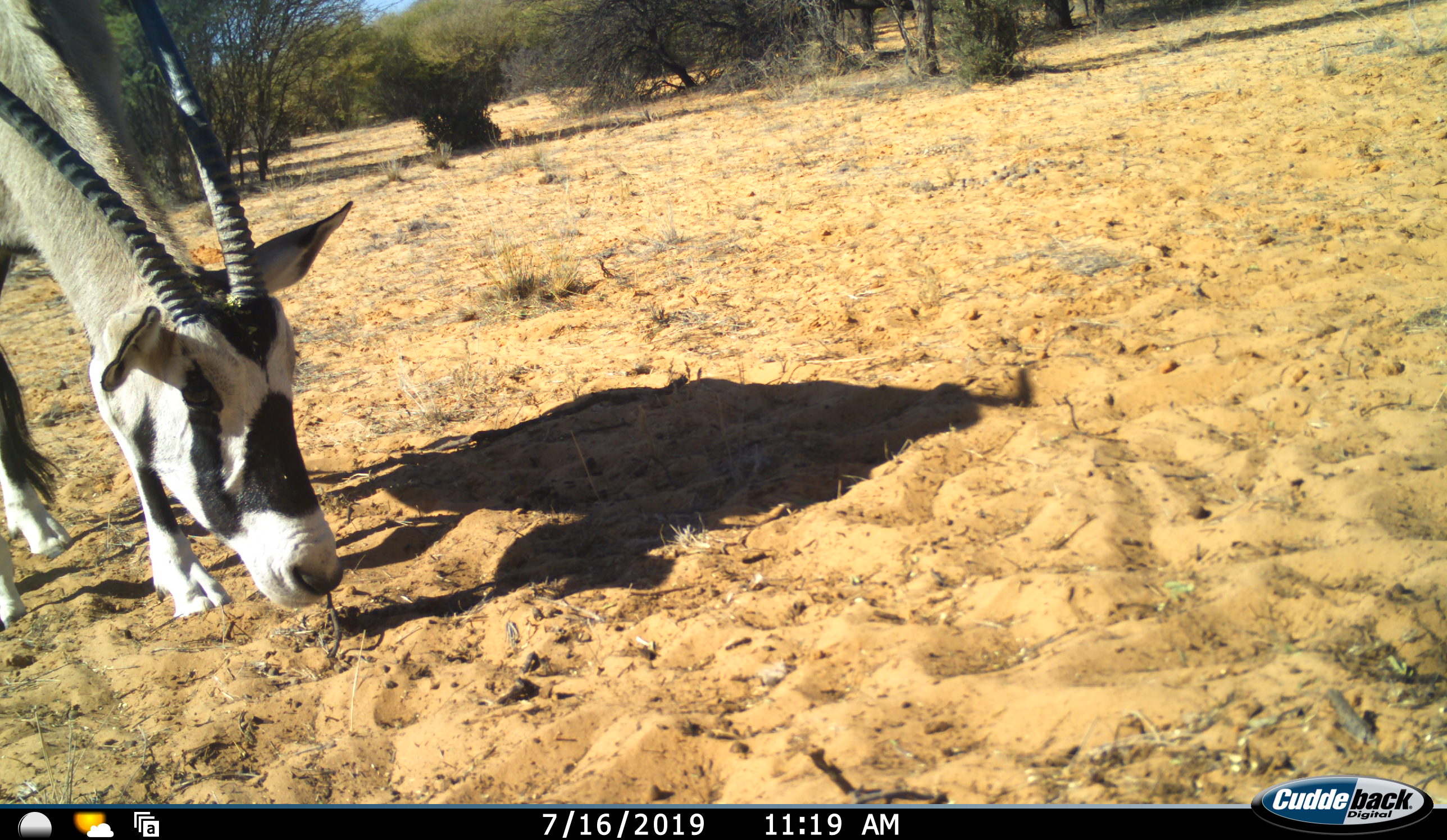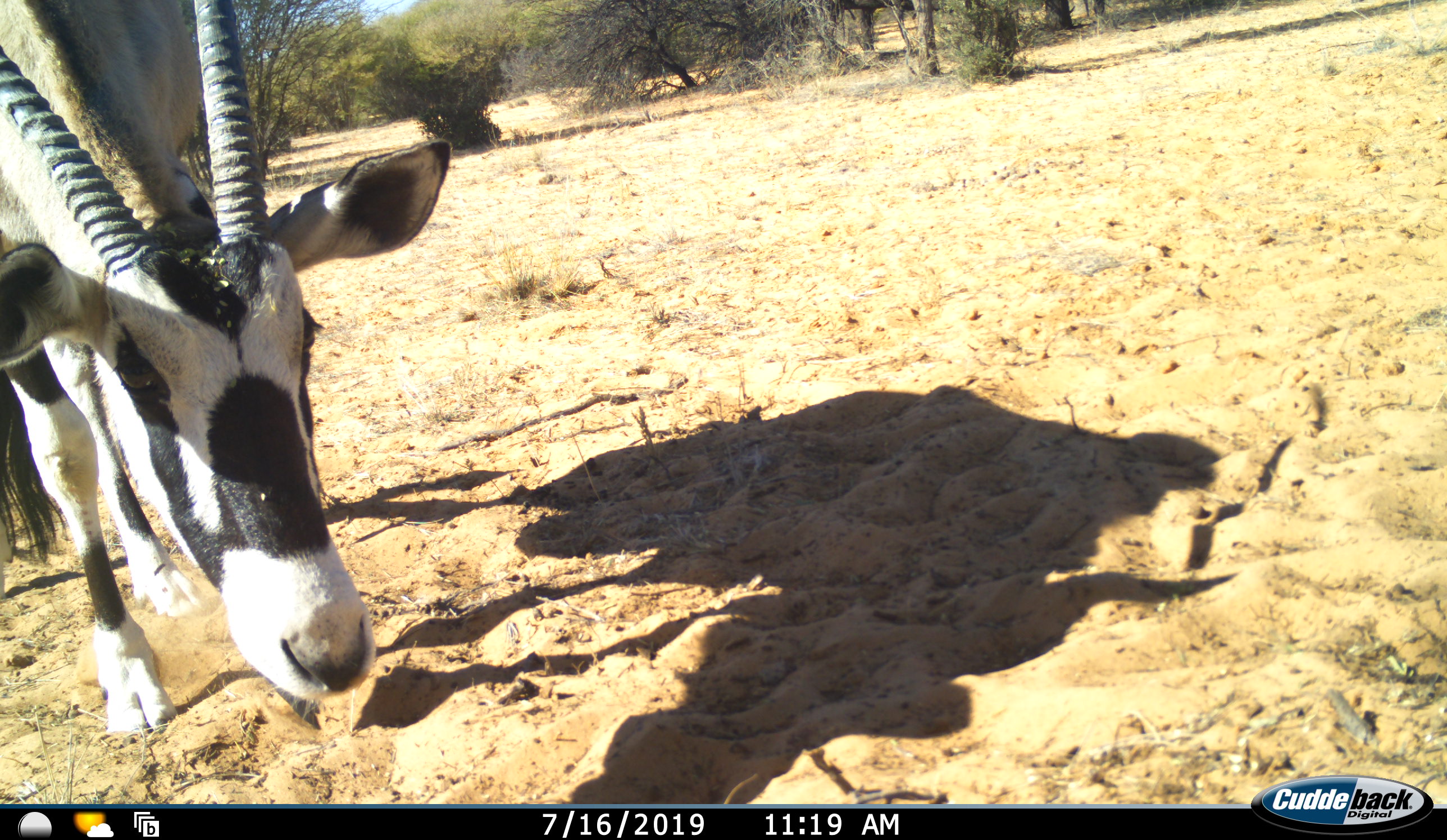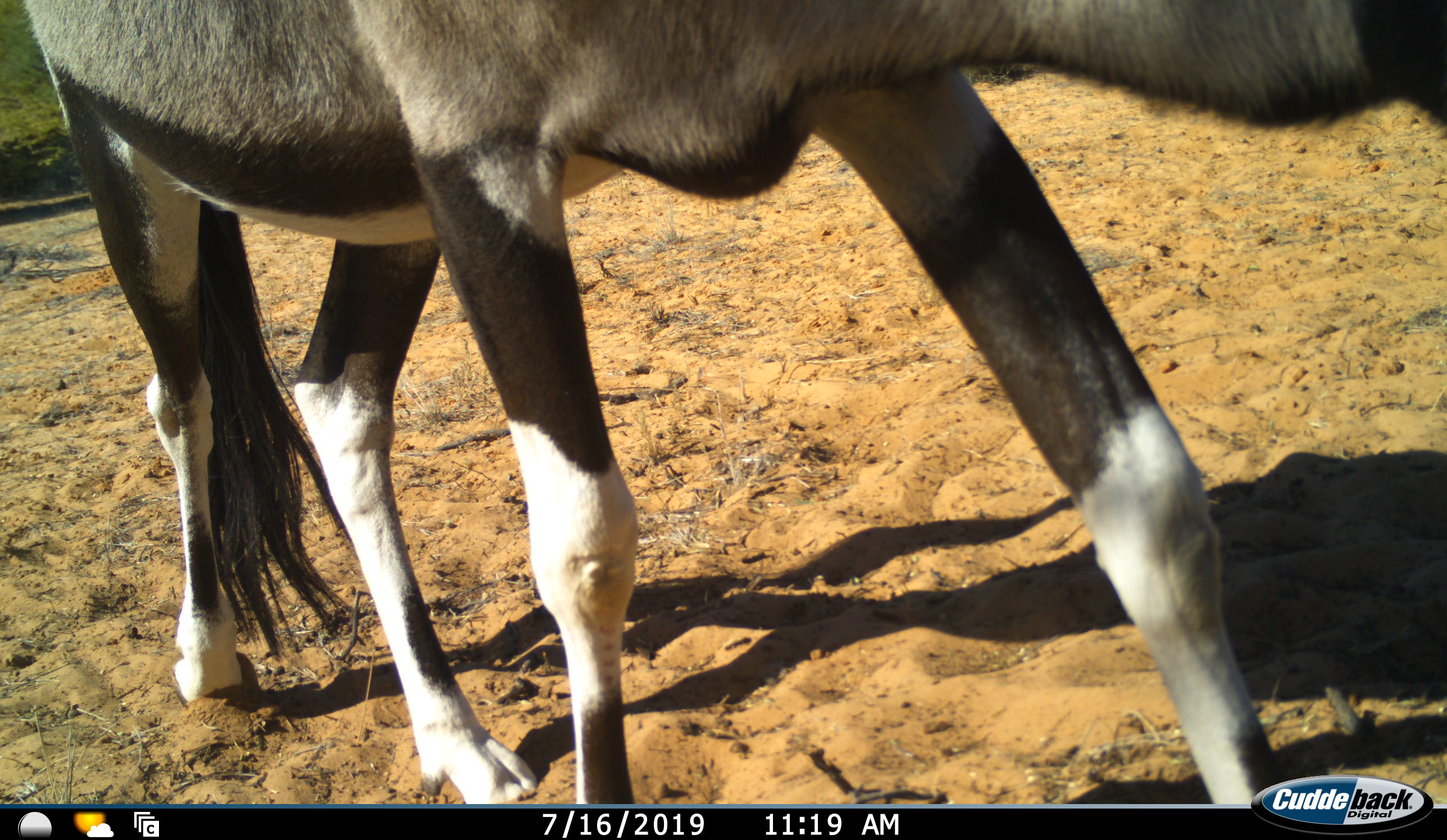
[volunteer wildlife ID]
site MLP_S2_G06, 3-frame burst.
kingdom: Animalia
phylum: Chordata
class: Mammalia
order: Artiodactyla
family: Bovidae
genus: Oryx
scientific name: Oryx gazella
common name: gemsbok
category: oryx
Oryx (gemsbok) (Oryx gazella), count 1. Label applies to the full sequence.